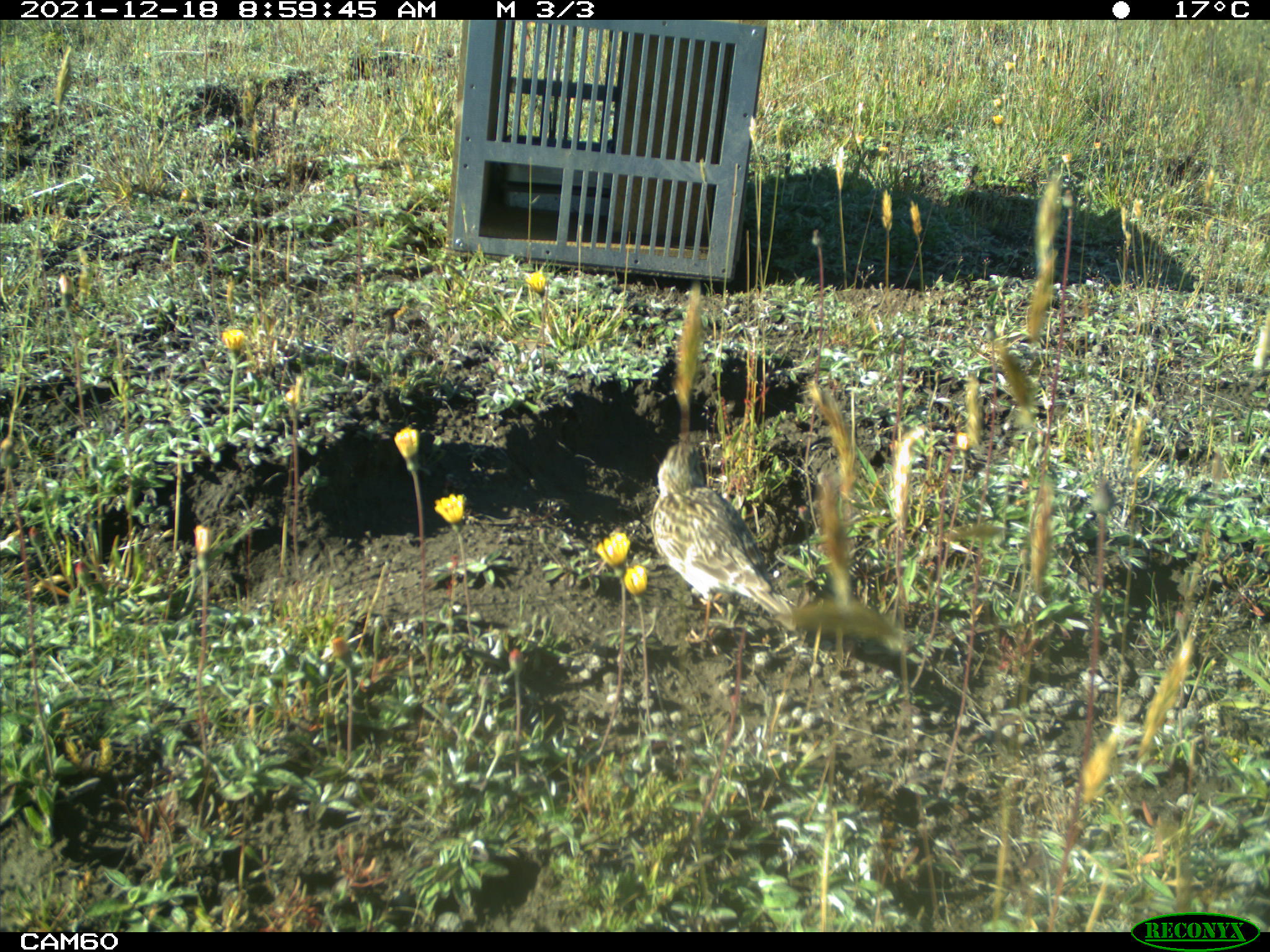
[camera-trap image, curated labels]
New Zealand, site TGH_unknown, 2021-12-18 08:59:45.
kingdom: Animalia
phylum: Chordata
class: Aves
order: Passeriformes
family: Motacillidae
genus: Anthus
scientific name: Anthus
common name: pipit